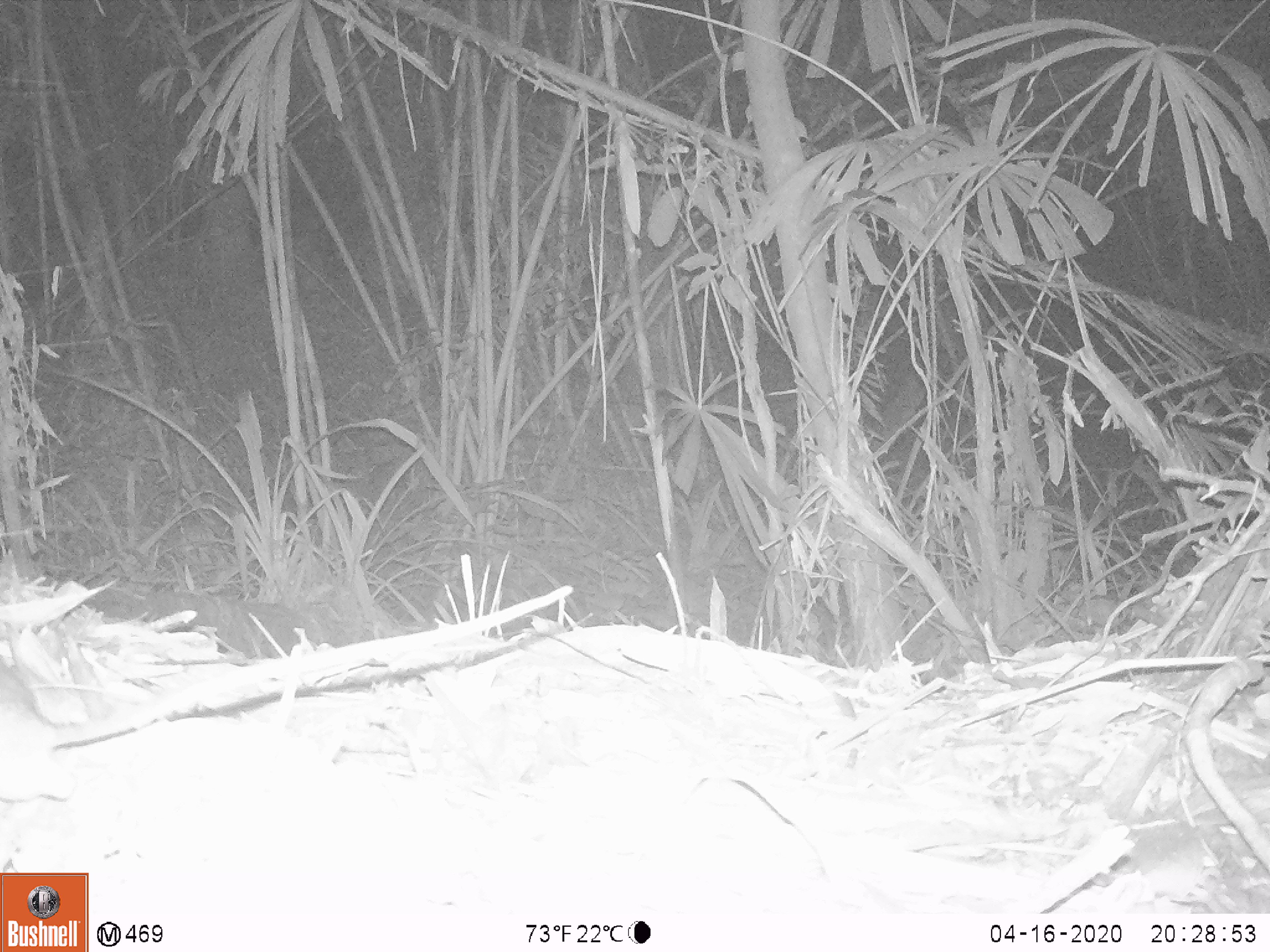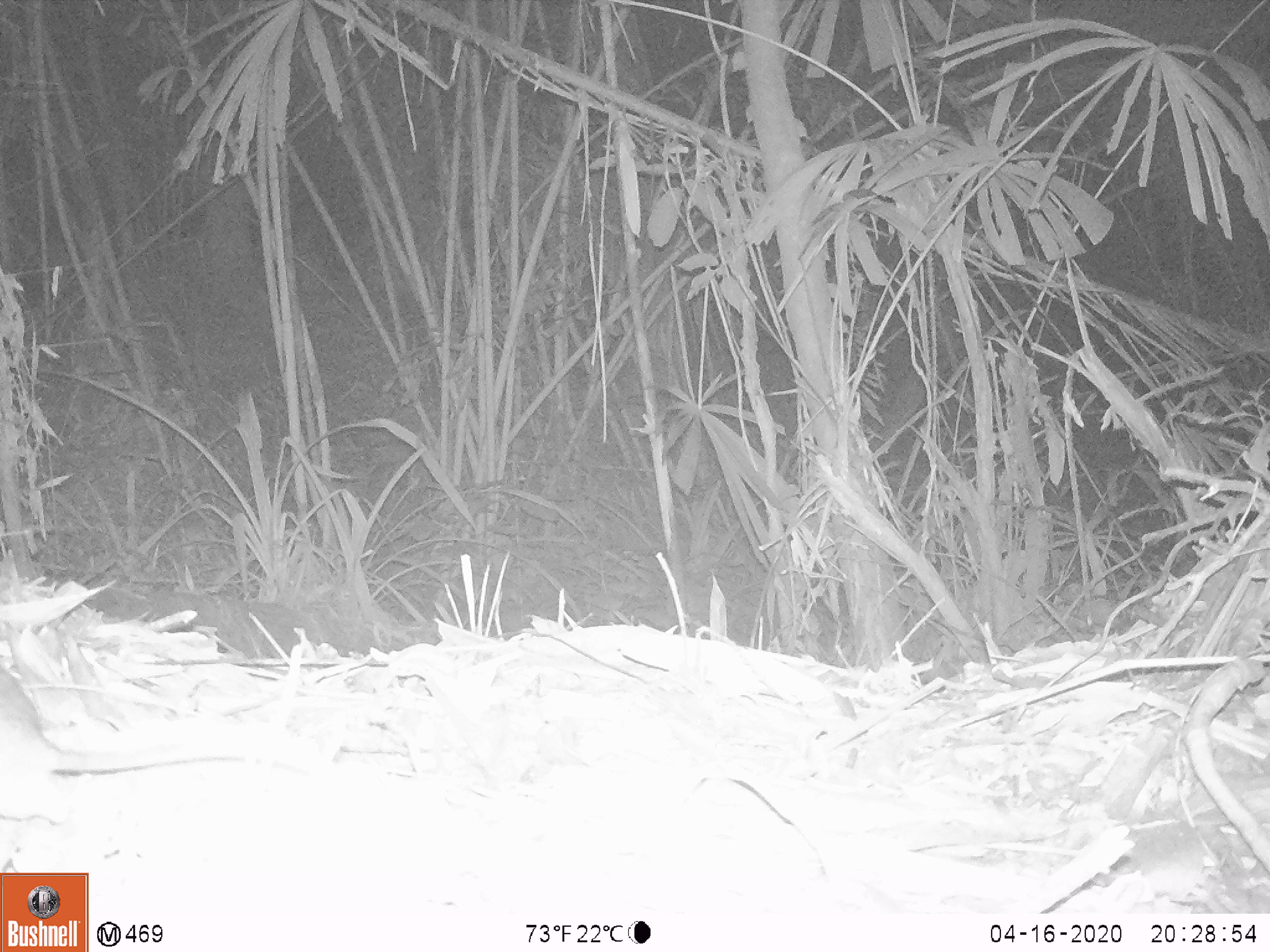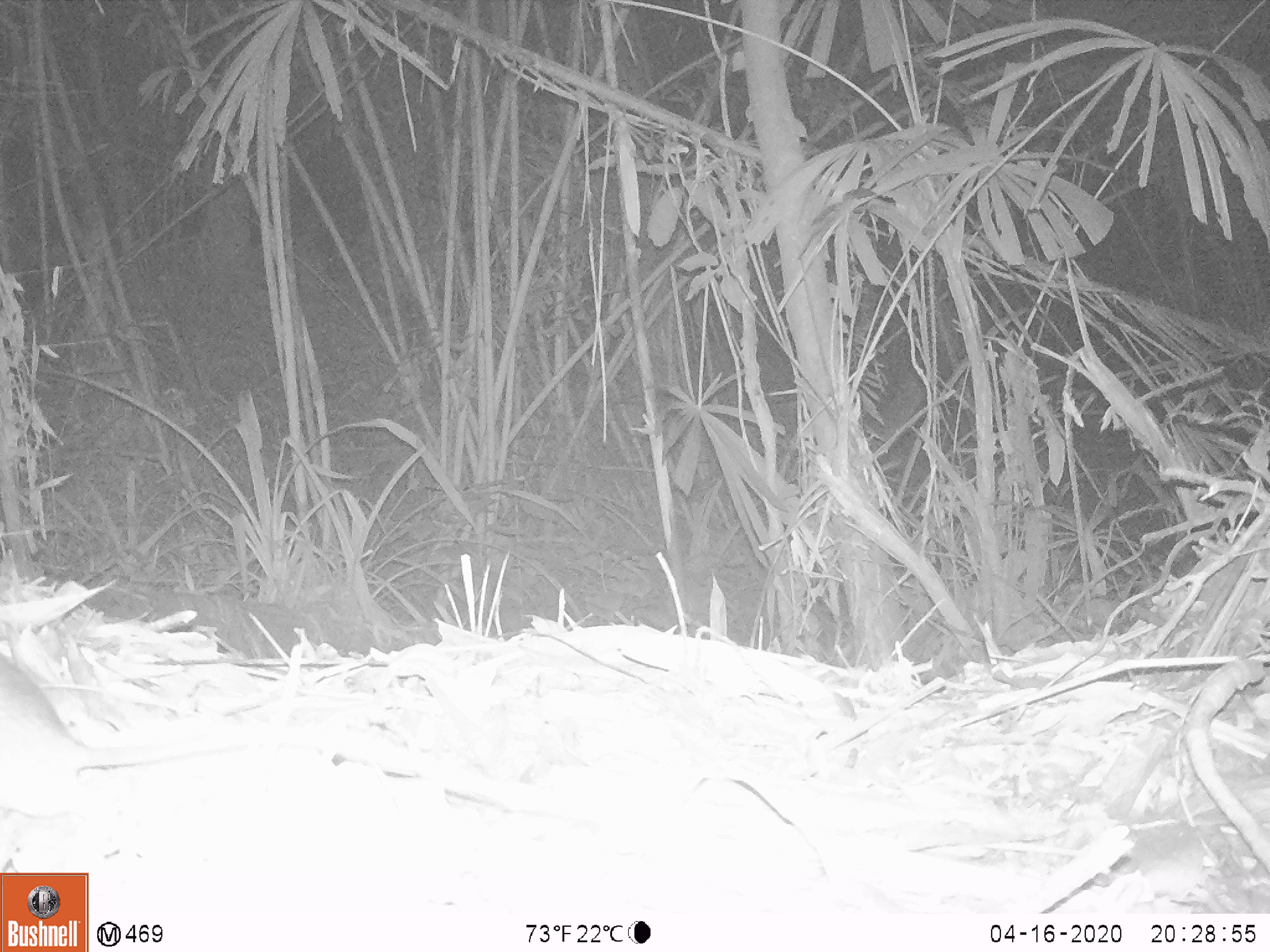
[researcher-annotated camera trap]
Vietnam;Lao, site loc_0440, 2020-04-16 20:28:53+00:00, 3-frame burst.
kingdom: Animalia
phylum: Chordata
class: Mammalia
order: Rodentia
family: Muridae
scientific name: Muridae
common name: old-world mice and rats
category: unidentified murid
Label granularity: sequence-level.